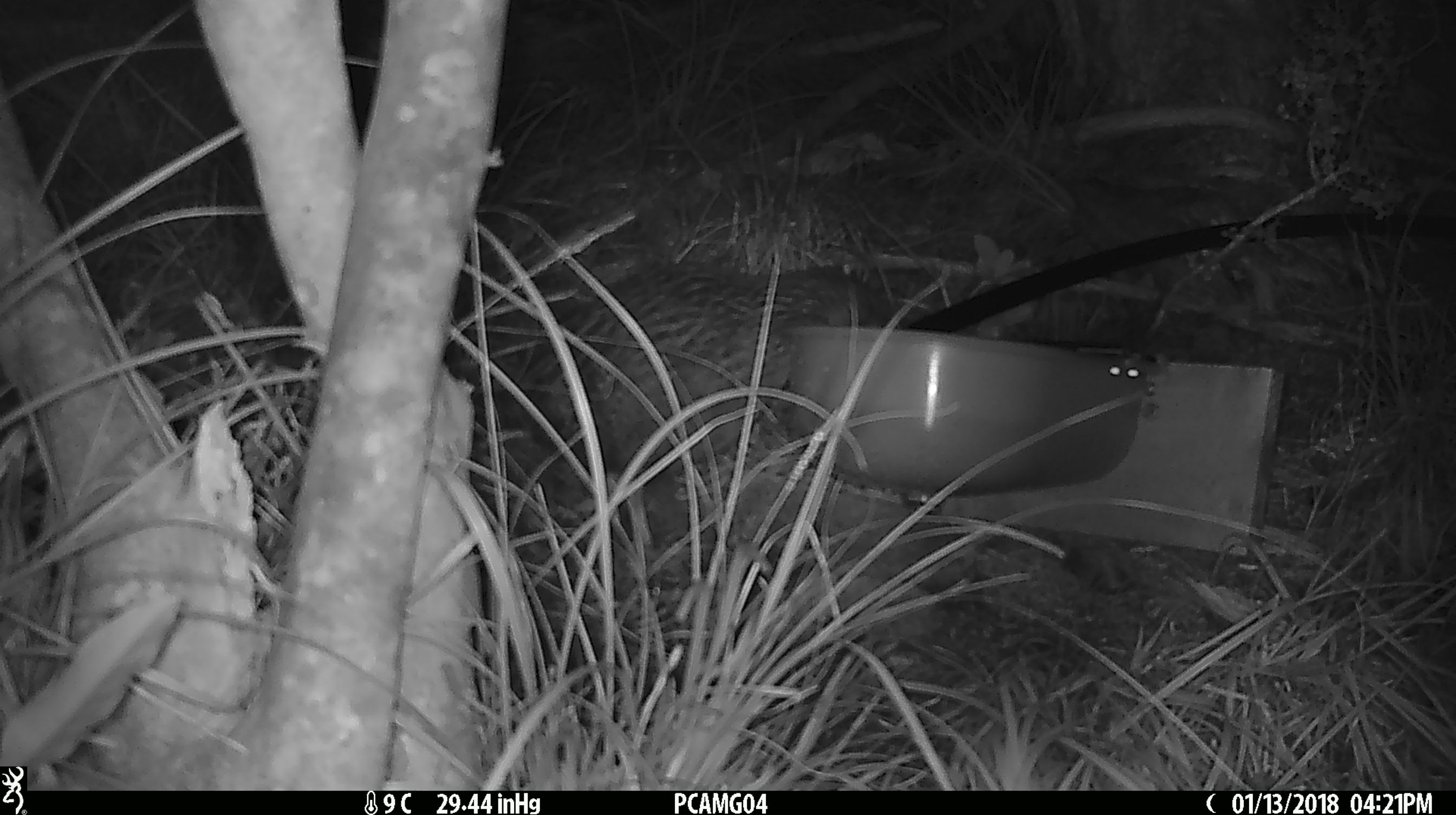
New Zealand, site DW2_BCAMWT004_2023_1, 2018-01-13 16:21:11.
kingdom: Animalia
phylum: Chordata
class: Aves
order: Gruiformes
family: Rallidae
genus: Gallirallus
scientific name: Gallirallus australis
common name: weka